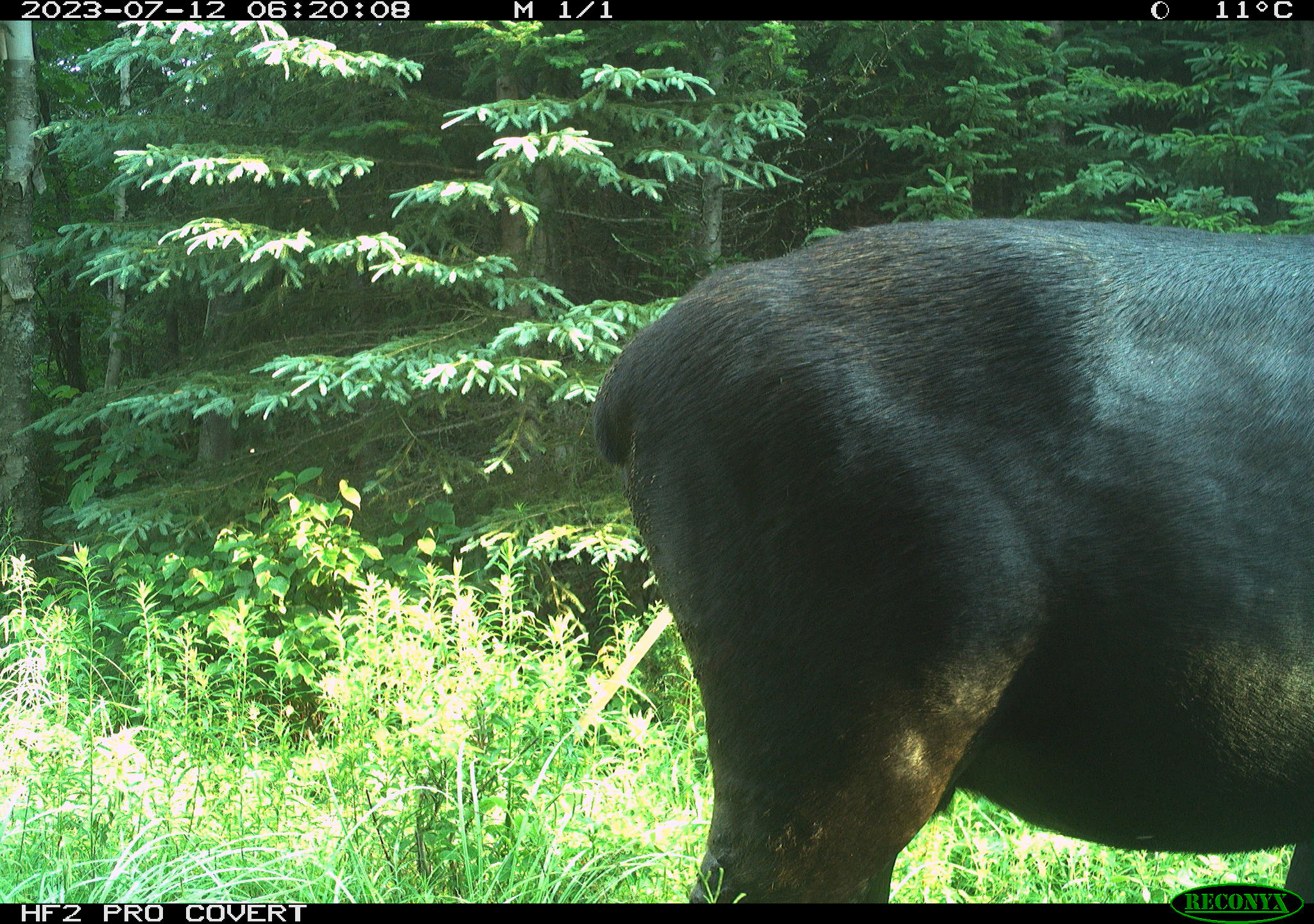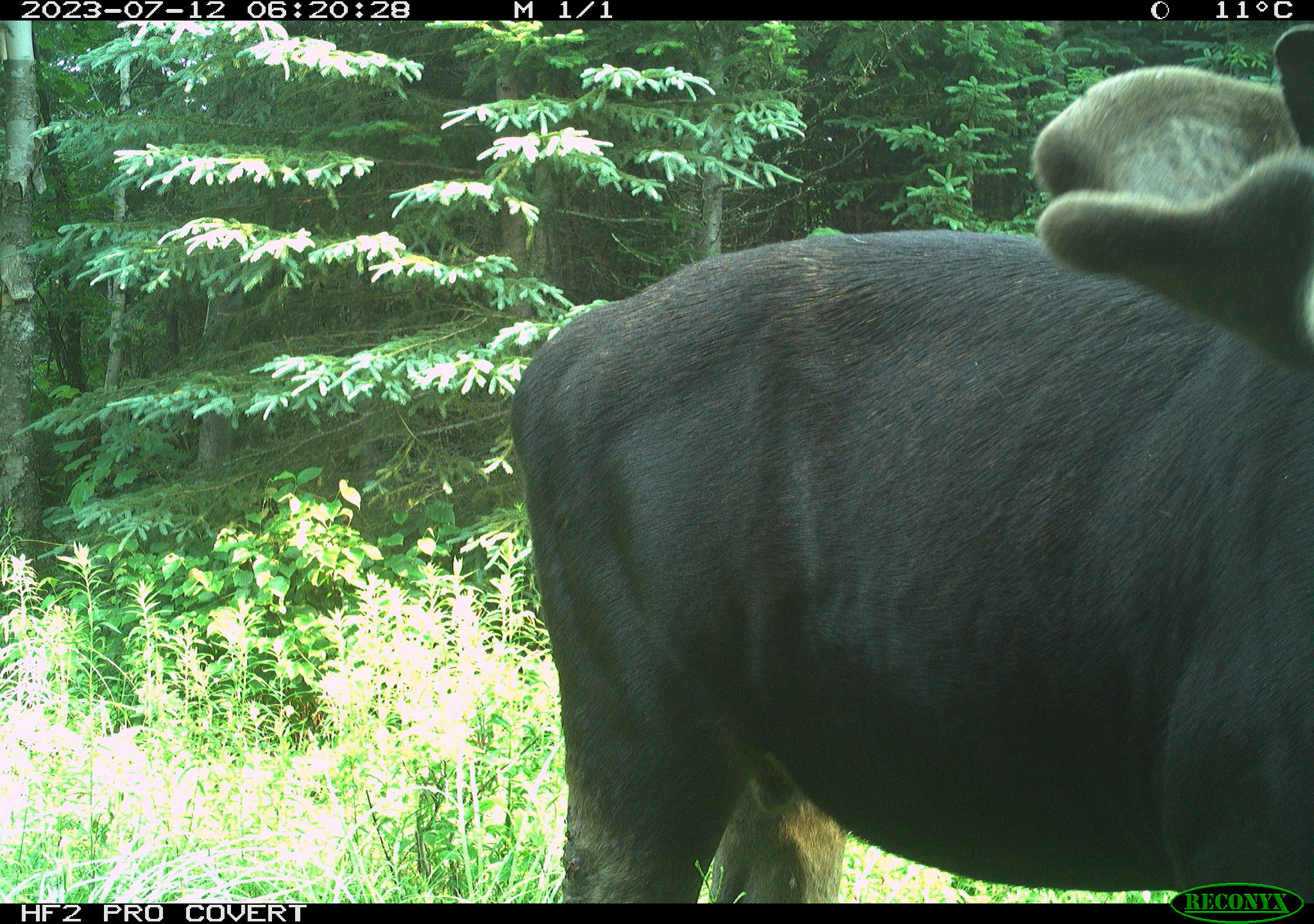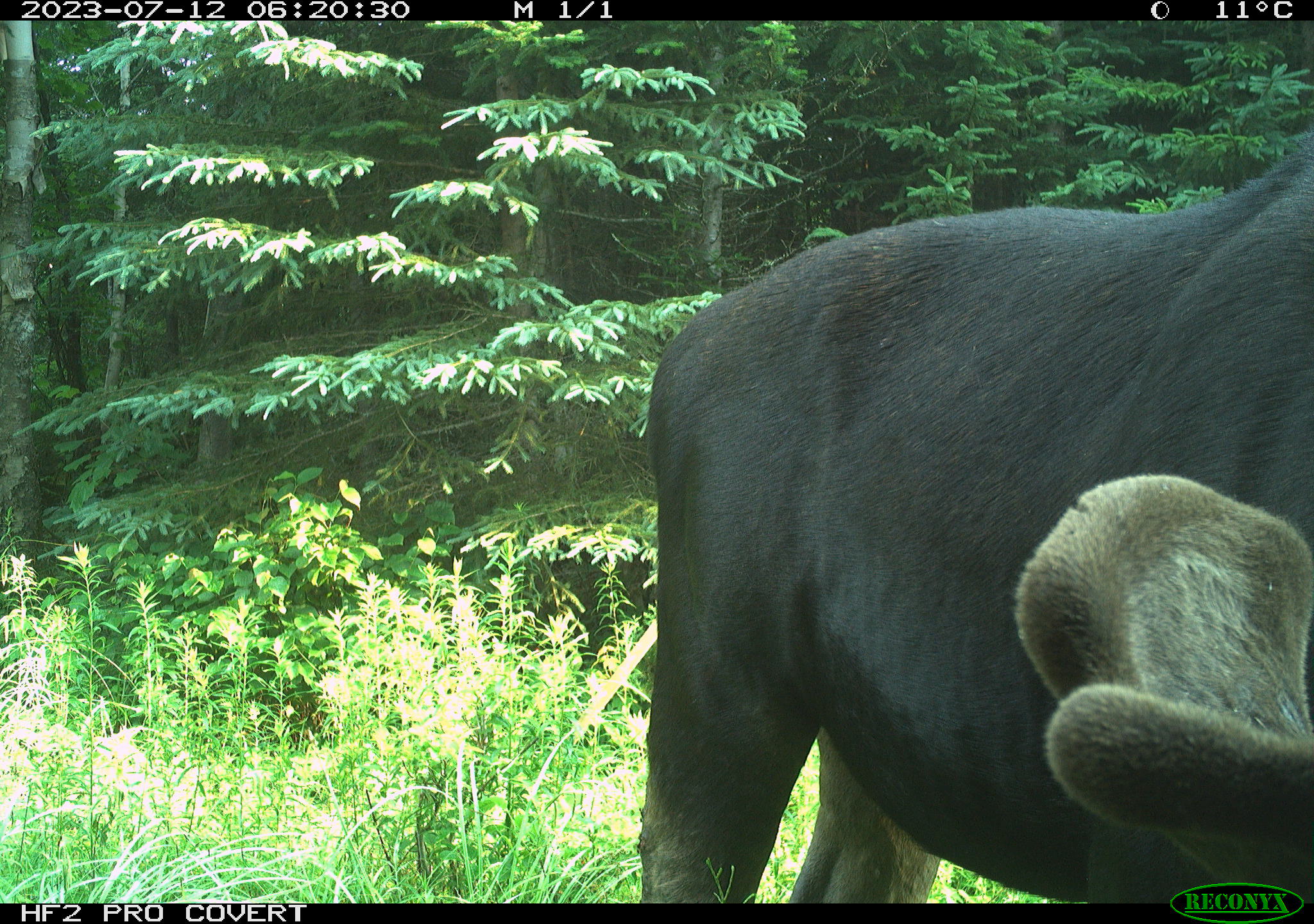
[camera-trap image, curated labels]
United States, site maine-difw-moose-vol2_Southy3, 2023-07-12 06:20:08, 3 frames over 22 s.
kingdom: Animalia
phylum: Chordata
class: Mammalia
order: Artiodactyla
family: Cervidae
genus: Alces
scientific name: Alces alces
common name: moose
Moose (Alces alces).